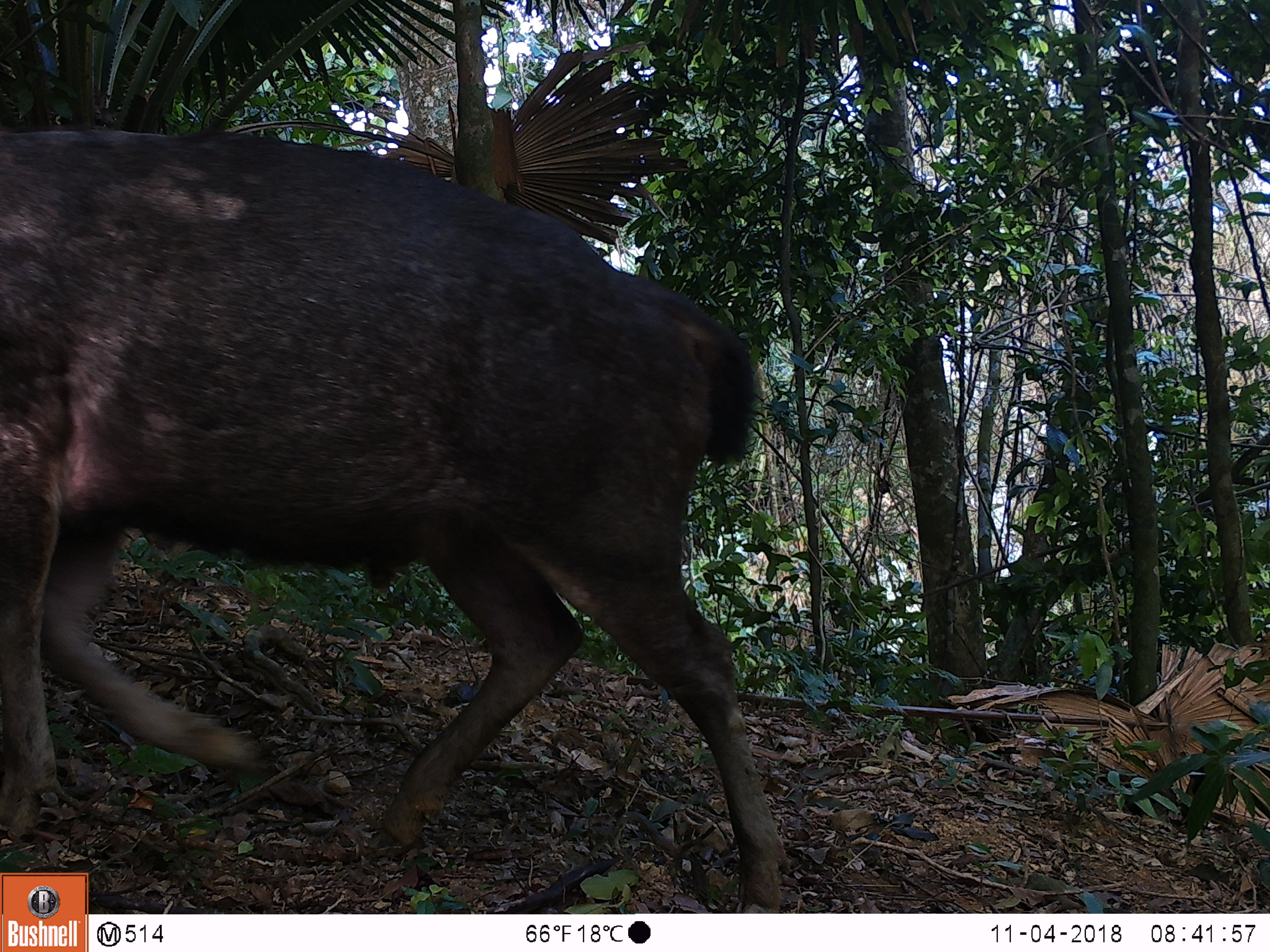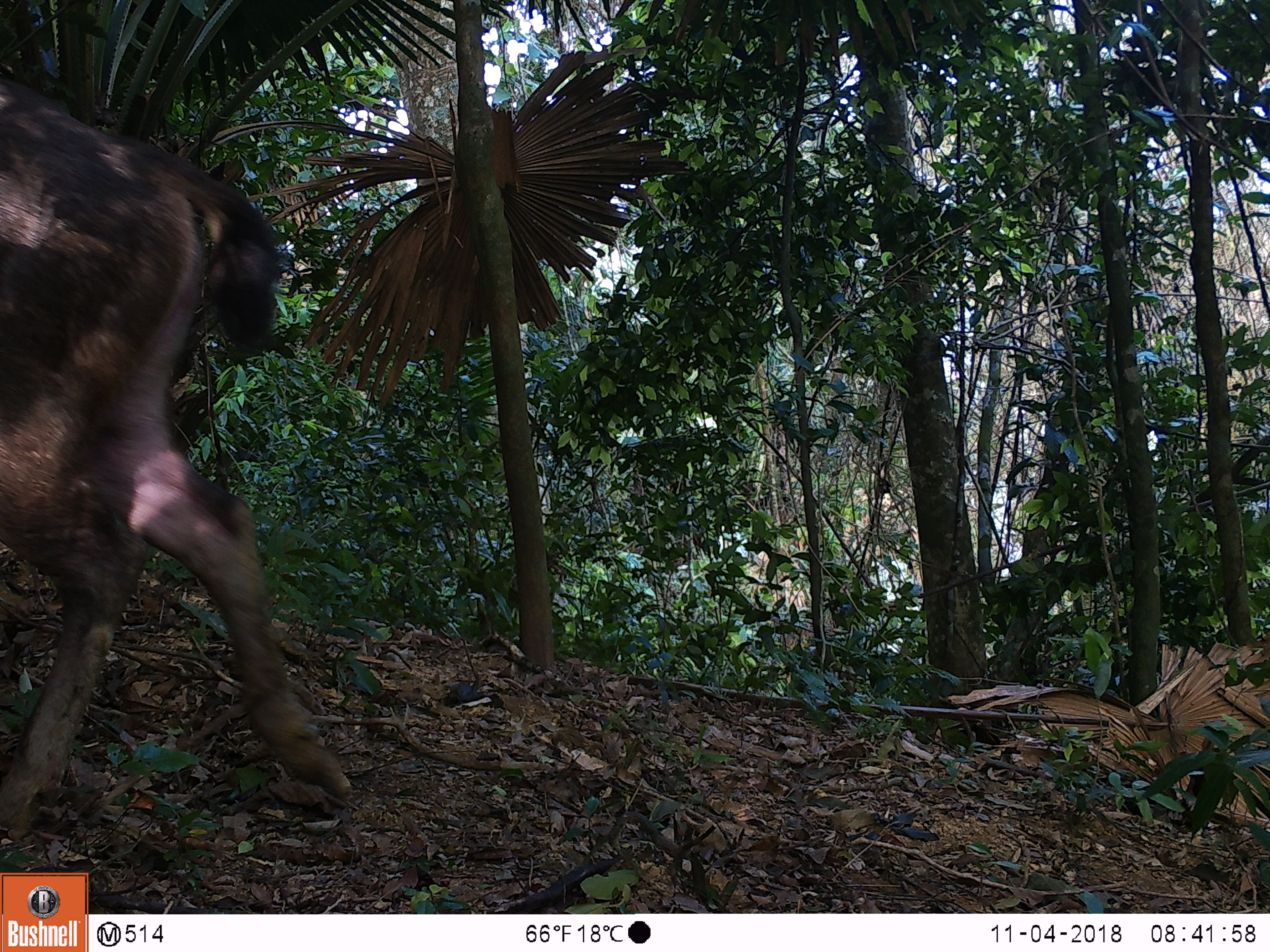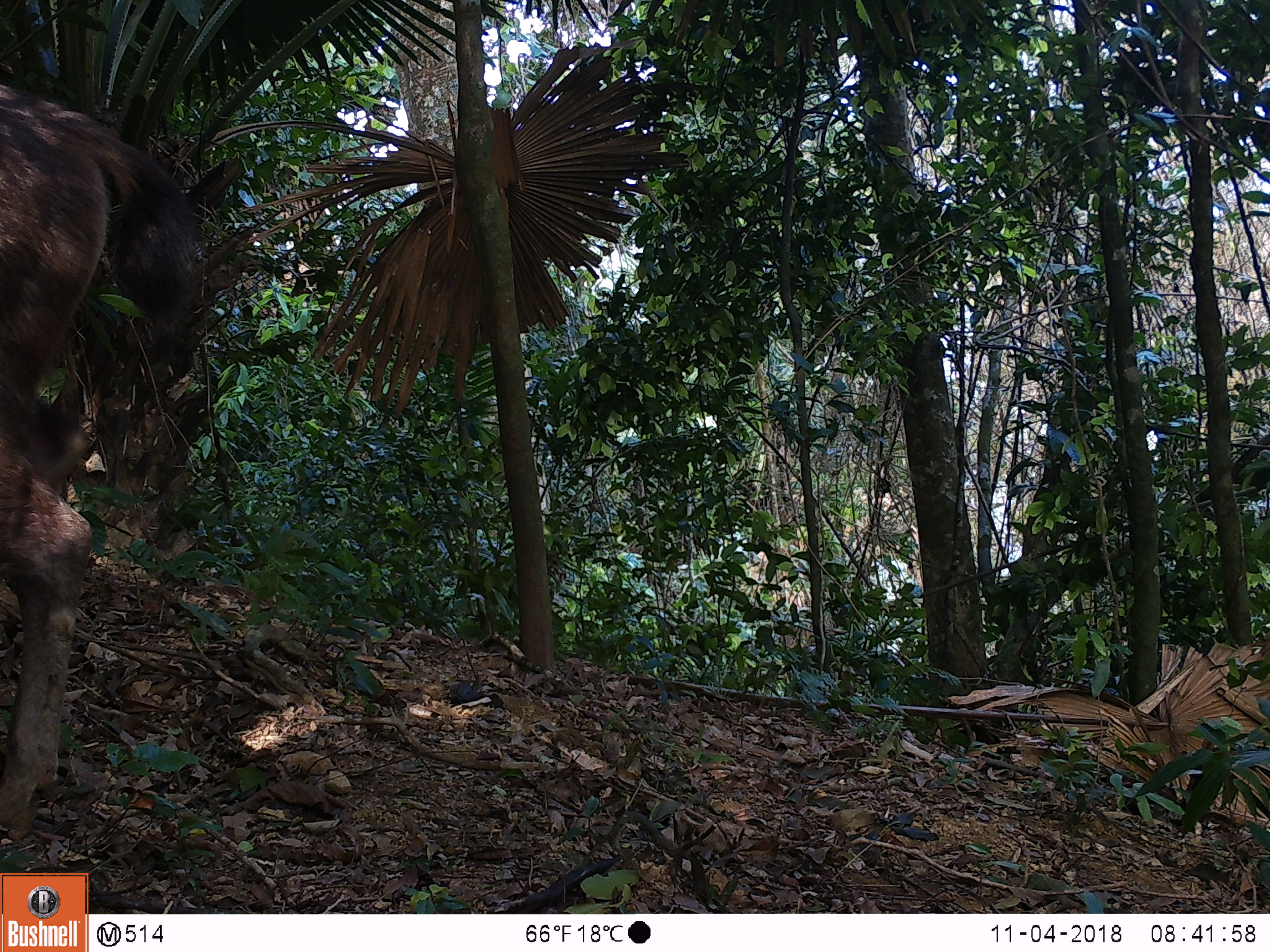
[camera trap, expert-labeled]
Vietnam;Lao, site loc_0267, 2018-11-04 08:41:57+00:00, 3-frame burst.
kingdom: Animalia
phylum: Chordata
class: Mammalia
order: Artiodactyla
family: Cervidae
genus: Rusa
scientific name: Rusa unicolor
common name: sambar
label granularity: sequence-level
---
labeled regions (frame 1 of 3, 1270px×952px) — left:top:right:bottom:
sambar: 0:127:789:914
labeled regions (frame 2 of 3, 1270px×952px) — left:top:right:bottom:
sambar: 0:64:350:847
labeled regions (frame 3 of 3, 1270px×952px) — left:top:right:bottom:
sambar: 0:75:209:843